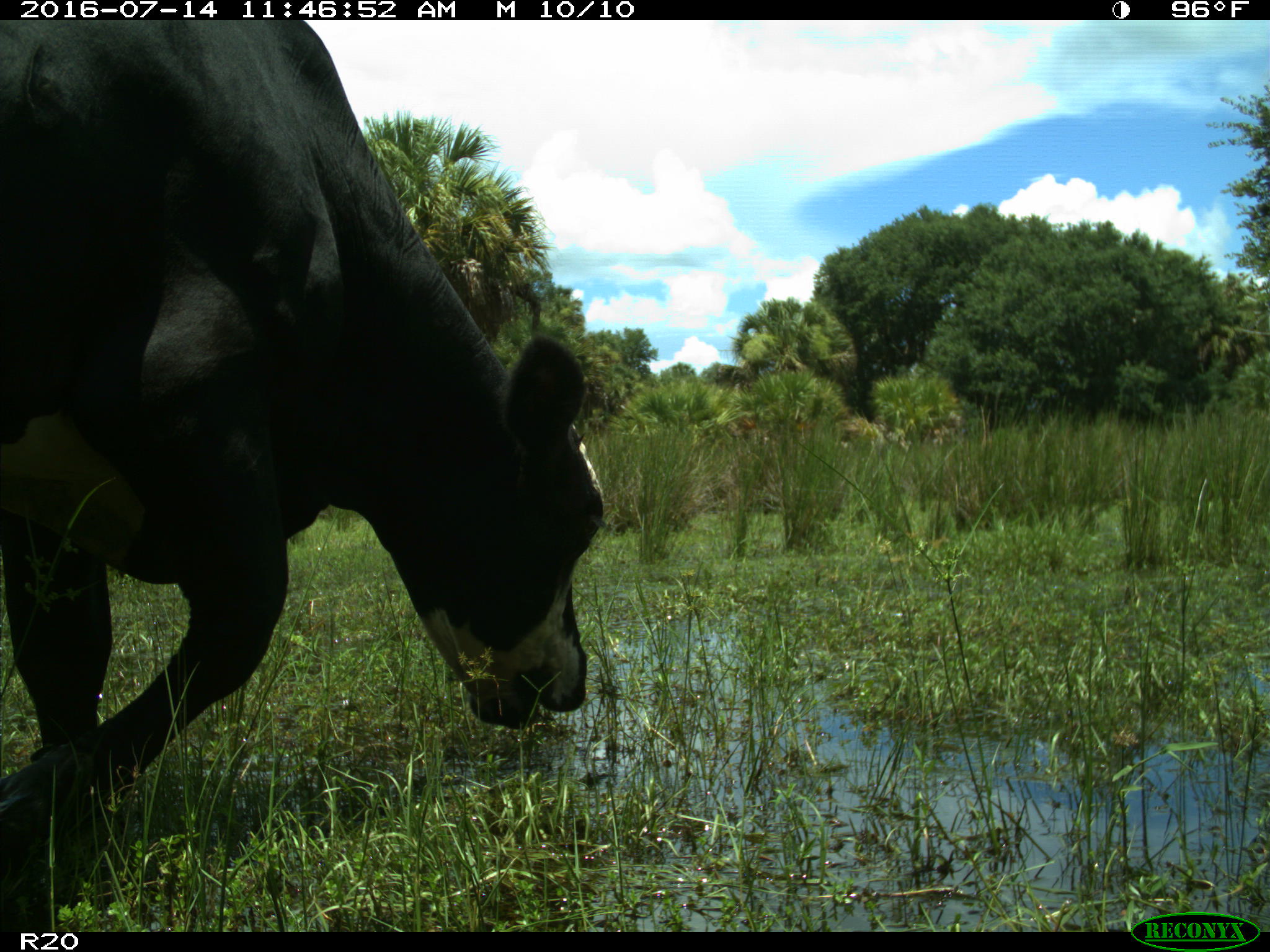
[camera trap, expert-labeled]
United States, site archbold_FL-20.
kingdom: Animalia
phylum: Chordata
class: Mammalia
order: Artiodactyla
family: Bovidae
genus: Bos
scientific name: Bos taurus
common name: domestic cow